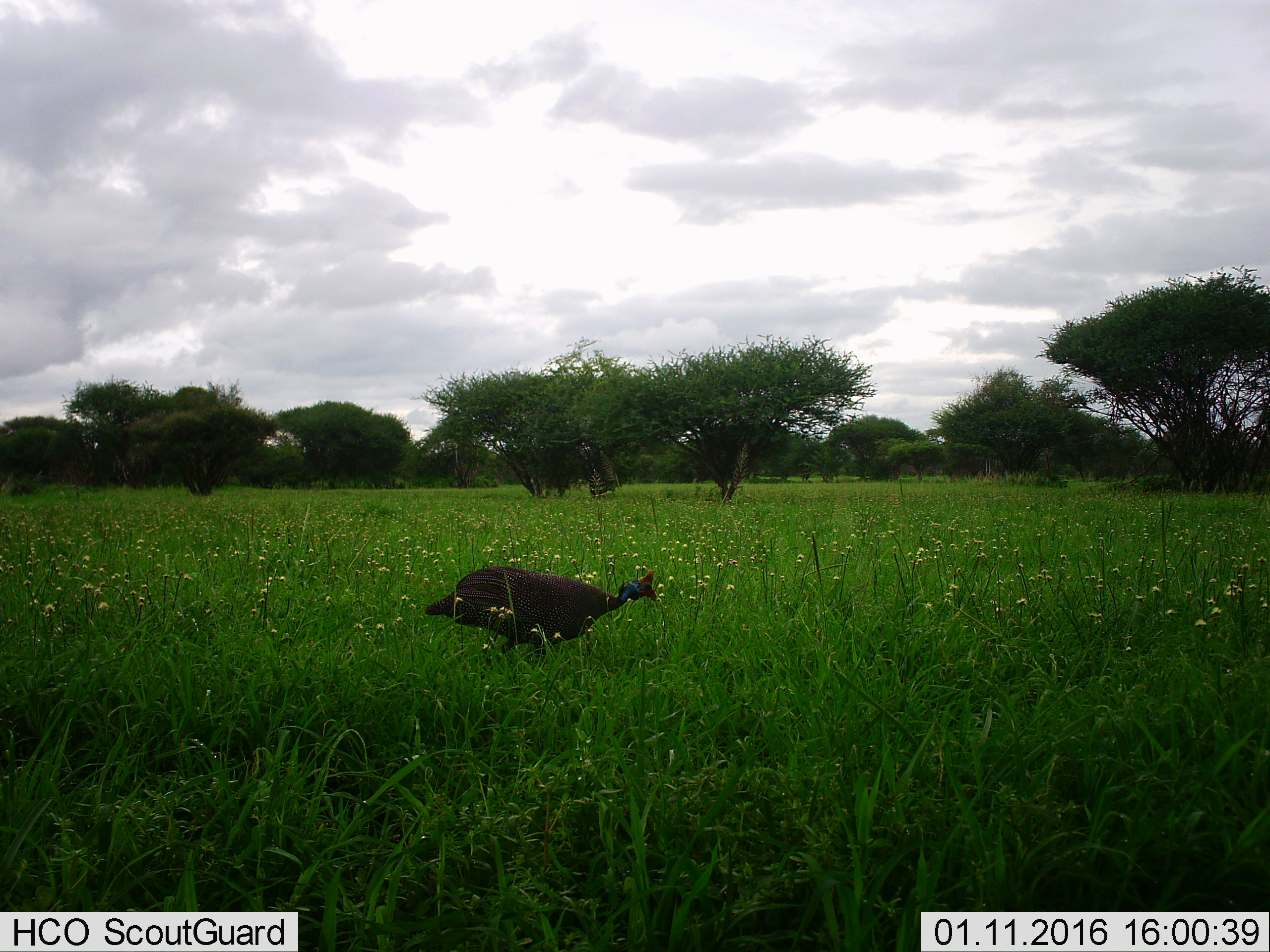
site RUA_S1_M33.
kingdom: Animalia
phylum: Chordata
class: Aves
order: Galliformes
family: Numididae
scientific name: Numididae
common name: guineafowl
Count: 1.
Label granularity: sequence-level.